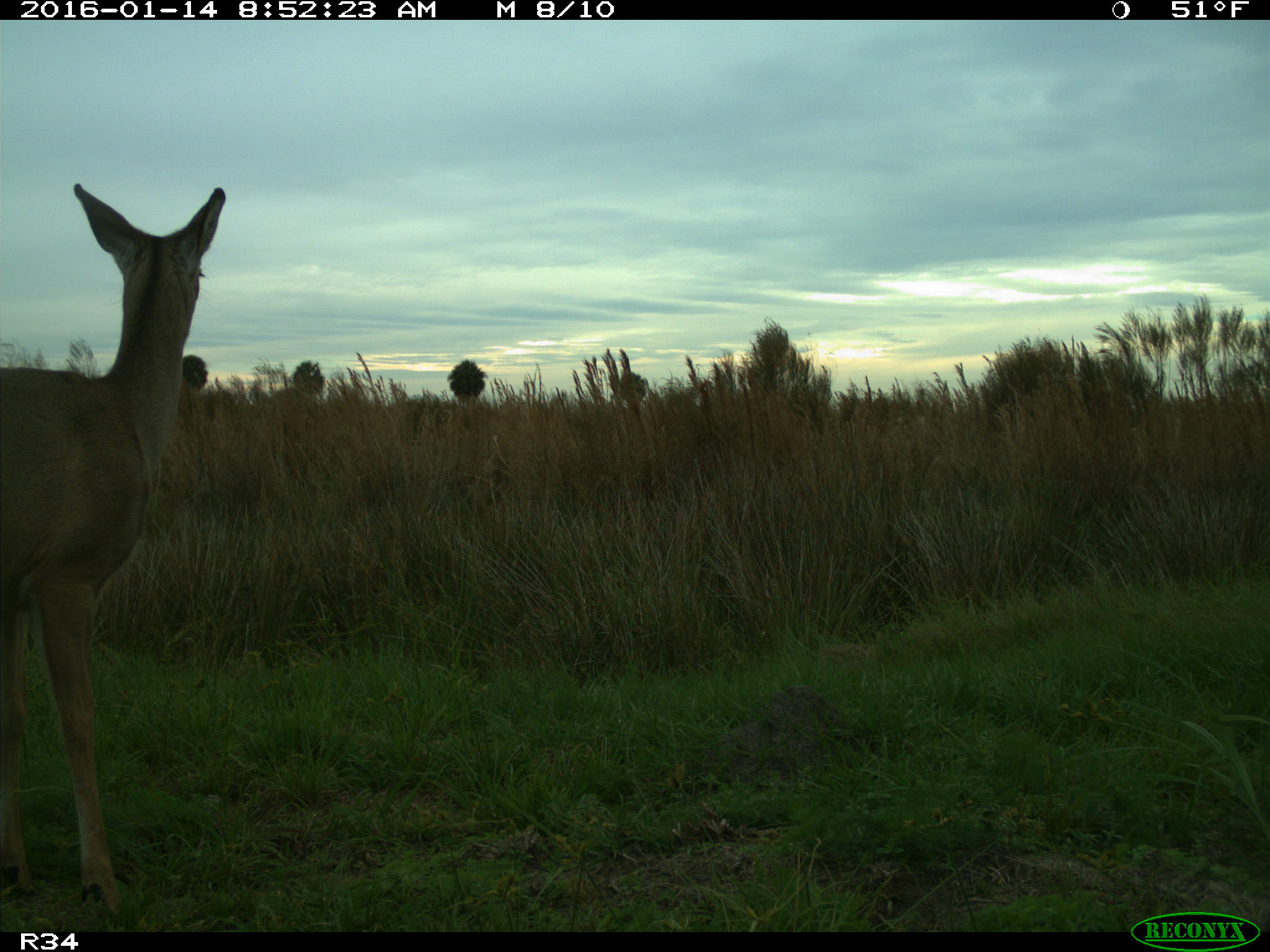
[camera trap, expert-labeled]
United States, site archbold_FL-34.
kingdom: Animalia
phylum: Chordata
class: Mammalia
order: Artiodactyla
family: Cervidae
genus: Odocoileus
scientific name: Odocoileus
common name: deer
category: unidentified deer